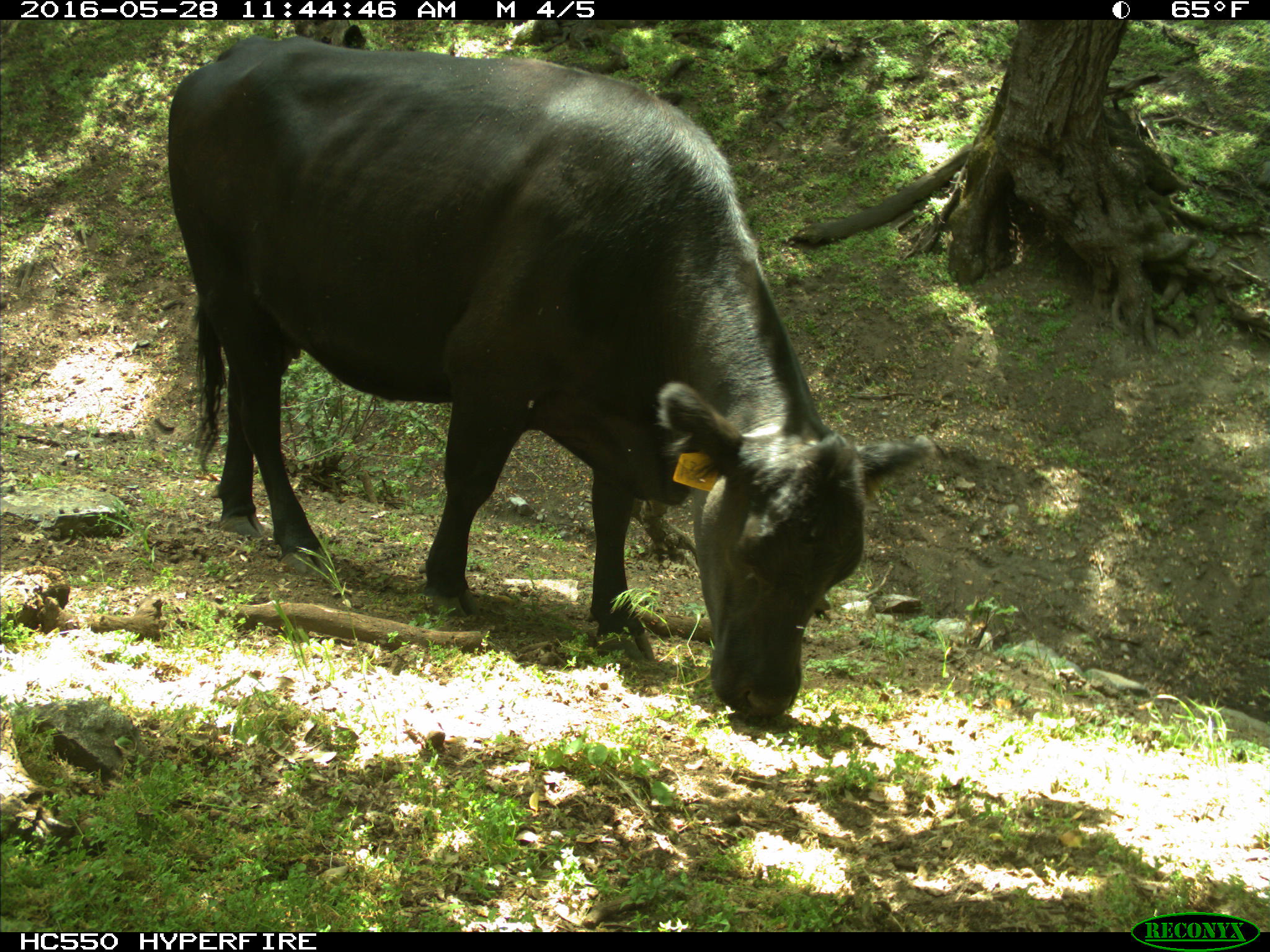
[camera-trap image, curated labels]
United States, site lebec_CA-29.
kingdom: Animalia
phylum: Chordata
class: Mammalia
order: Artiodactyla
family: Bovidae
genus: Bos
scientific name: Bos taurus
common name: domestic cow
Bos taurus (domestic cow).